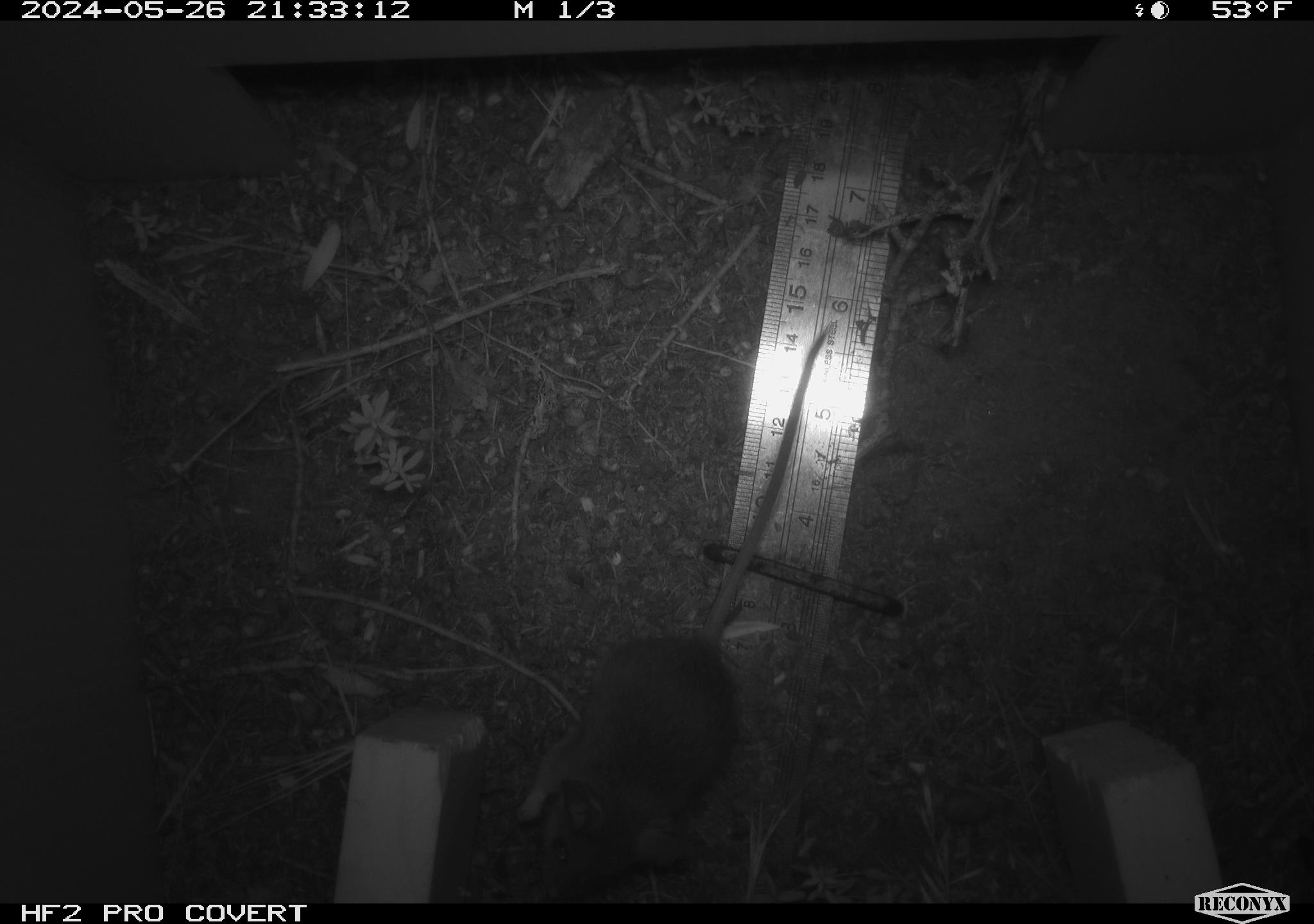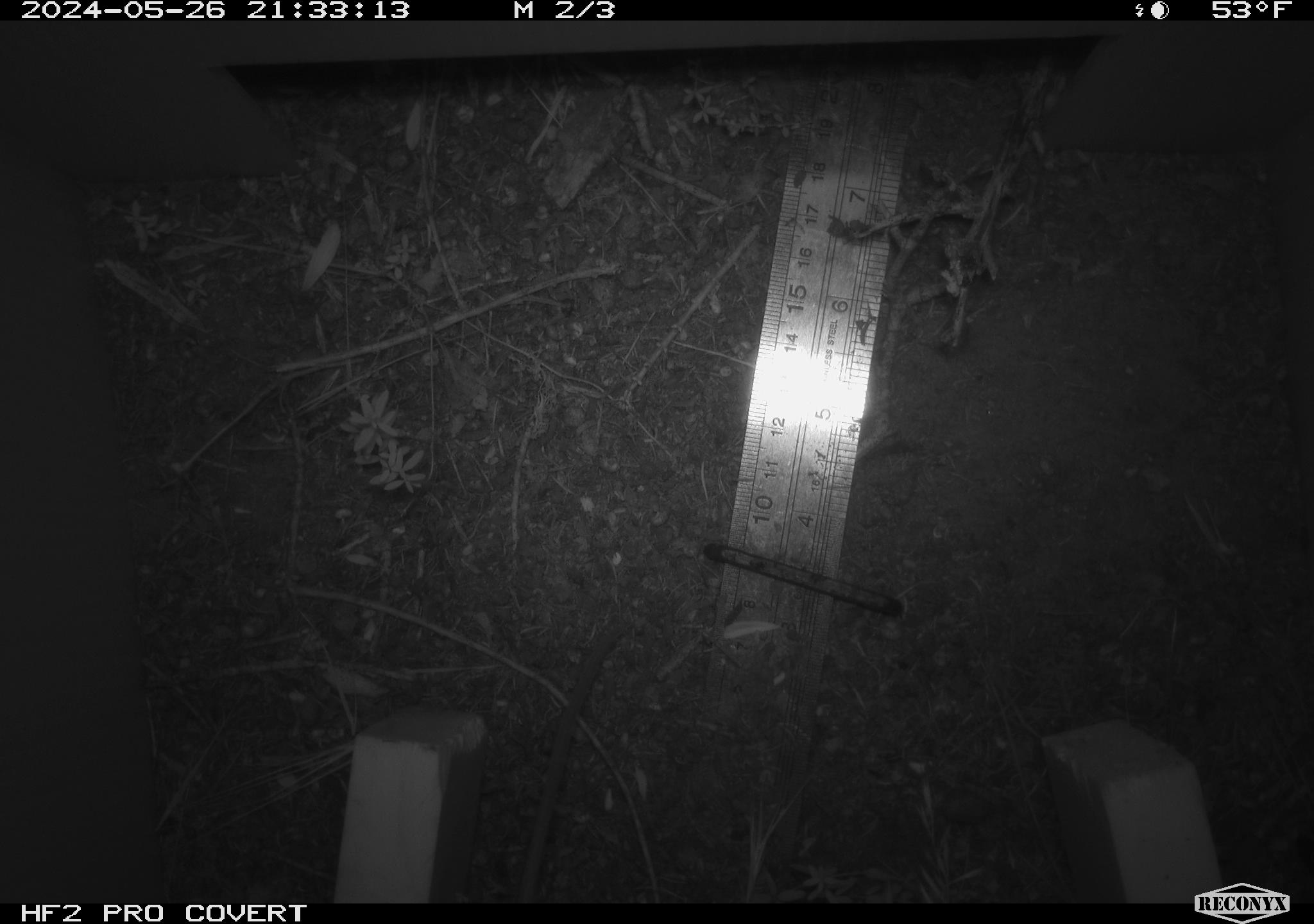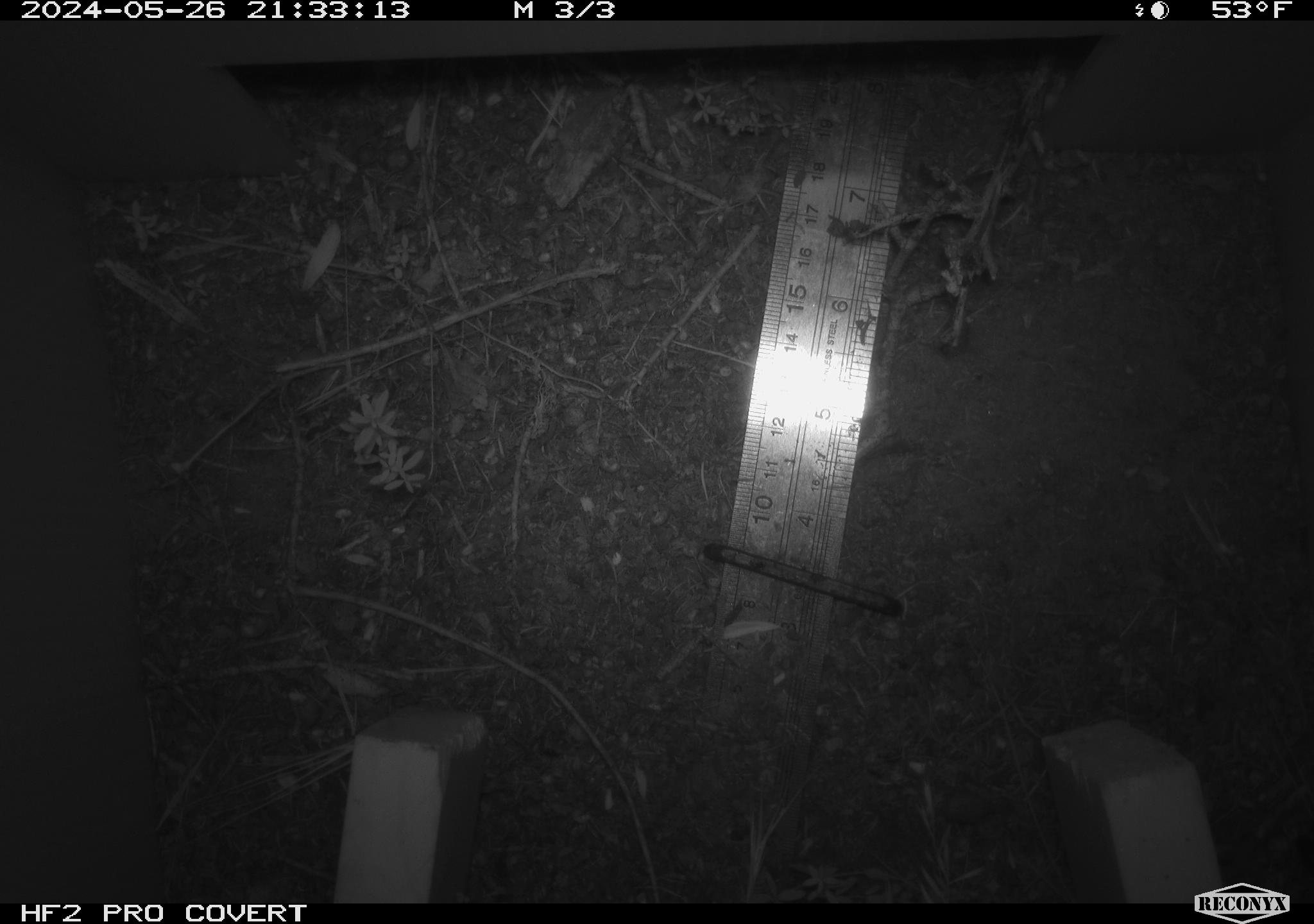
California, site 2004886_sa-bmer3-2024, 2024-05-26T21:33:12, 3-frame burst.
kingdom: Animalia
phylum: Chordata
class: Mammalia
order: Rodentia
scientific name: Rodentia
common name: mouse species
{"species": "mouse species (Rodentia)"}